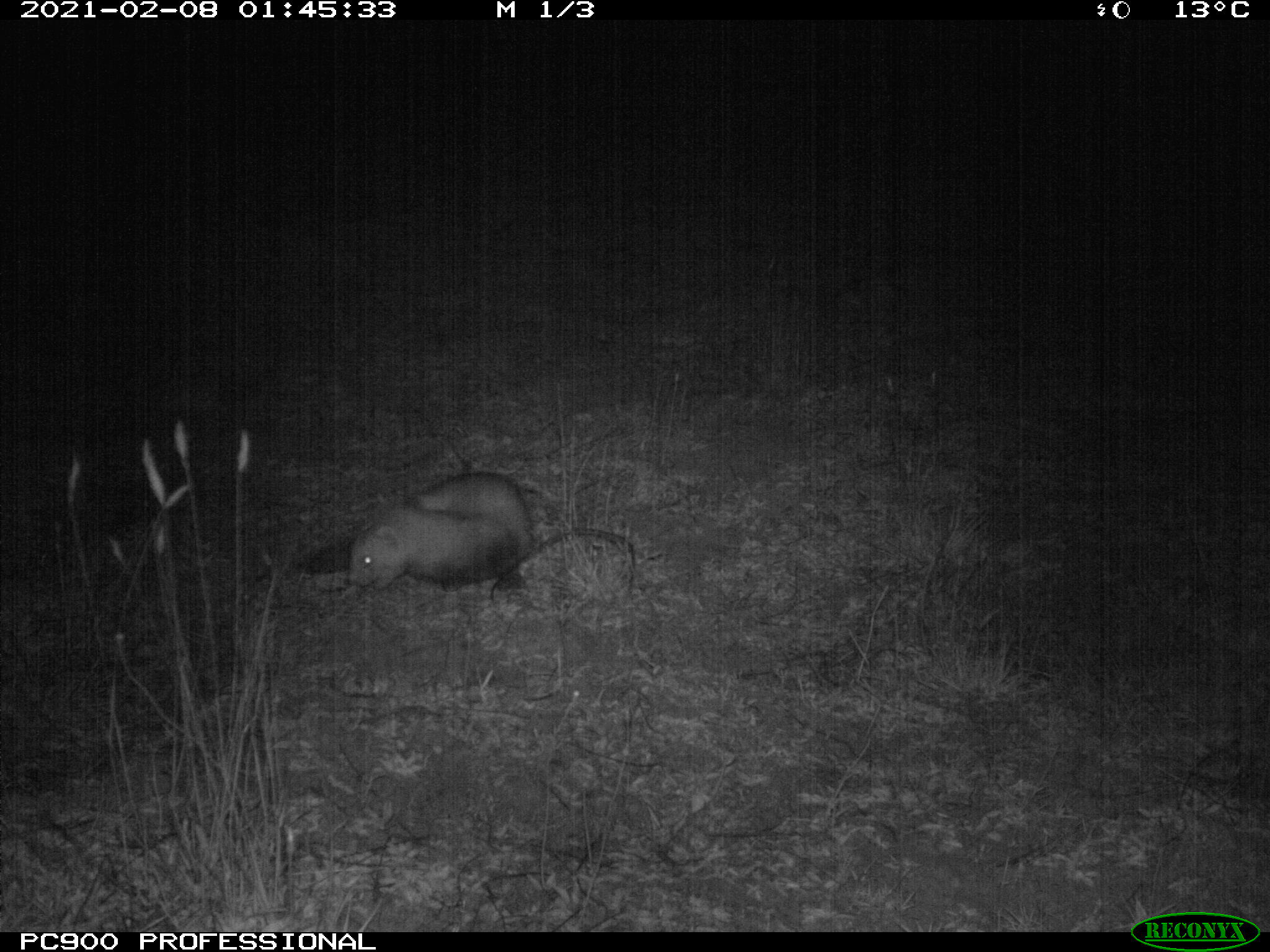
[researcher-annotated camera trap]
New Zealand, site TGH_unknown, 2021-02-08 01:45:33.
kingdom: Animalia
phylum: Chordata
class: Mammalia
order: Carnivora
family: Mustelidae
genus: Mustela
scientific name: Mustela furo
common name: ferret